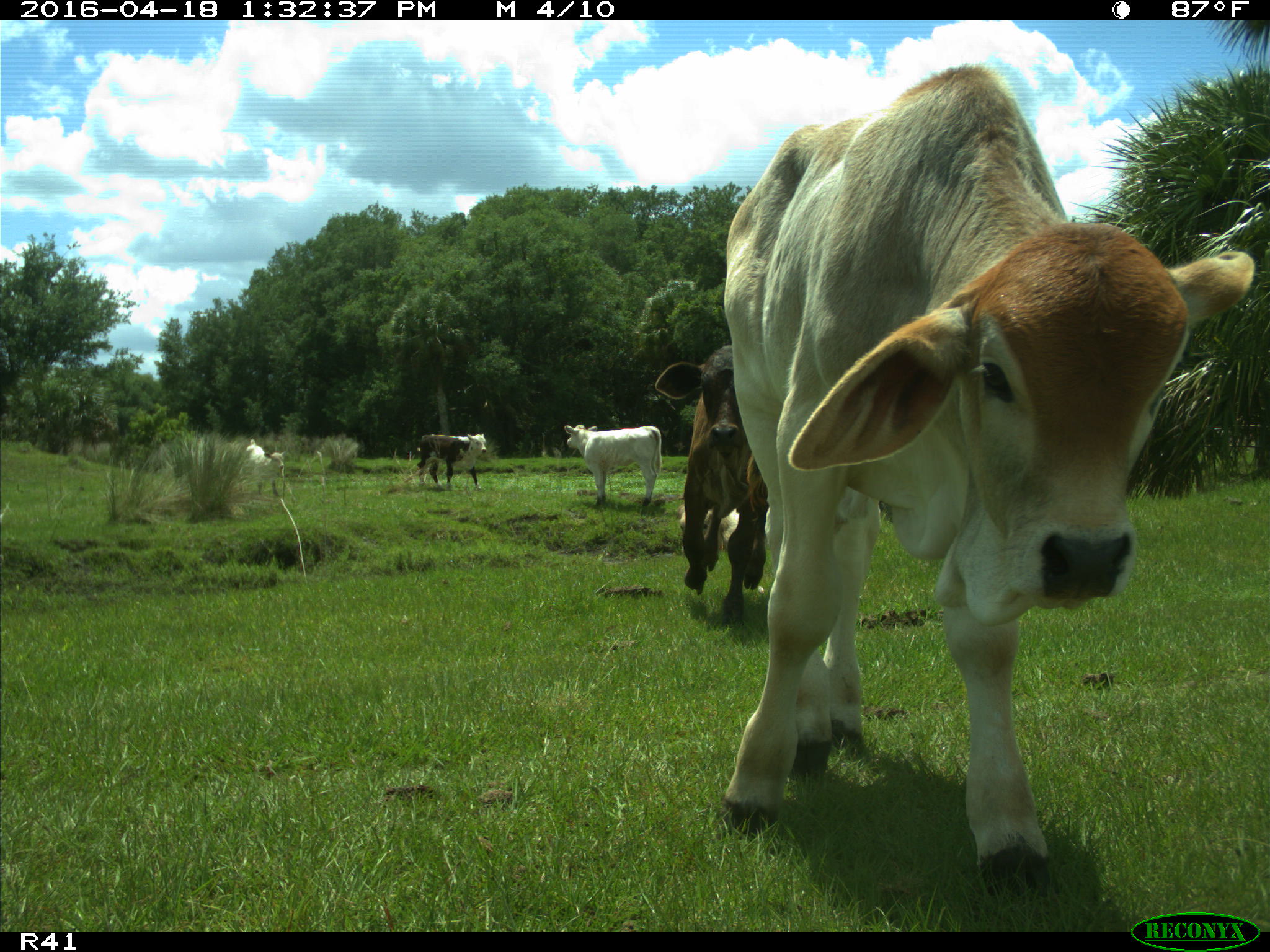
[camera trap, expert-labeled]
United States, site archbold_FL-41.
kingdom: Animalia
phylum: Chordata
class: Mammalia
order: Artiodactyla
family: Bovidae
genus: Bos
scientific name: Bos taurus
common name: domestic cow